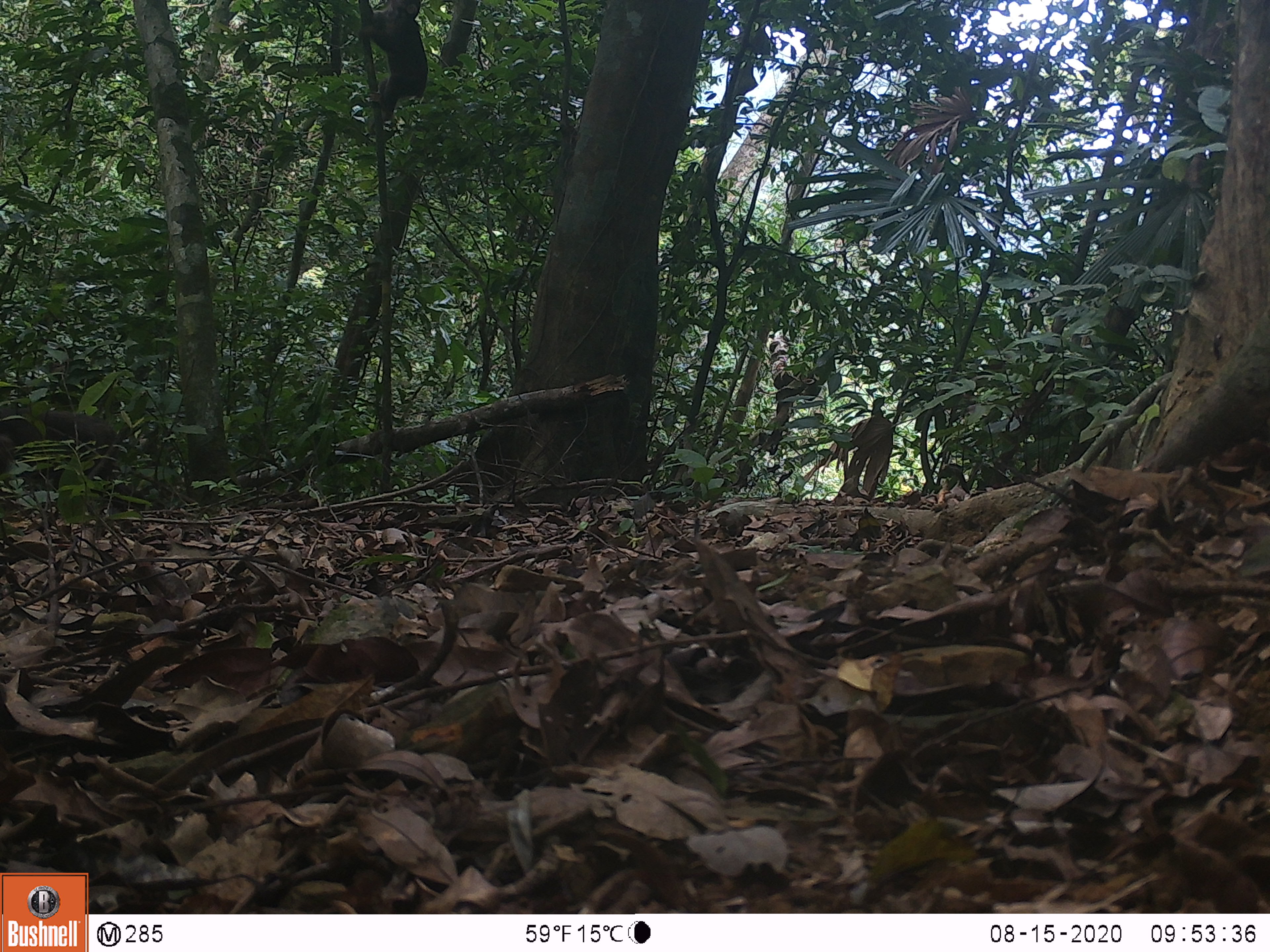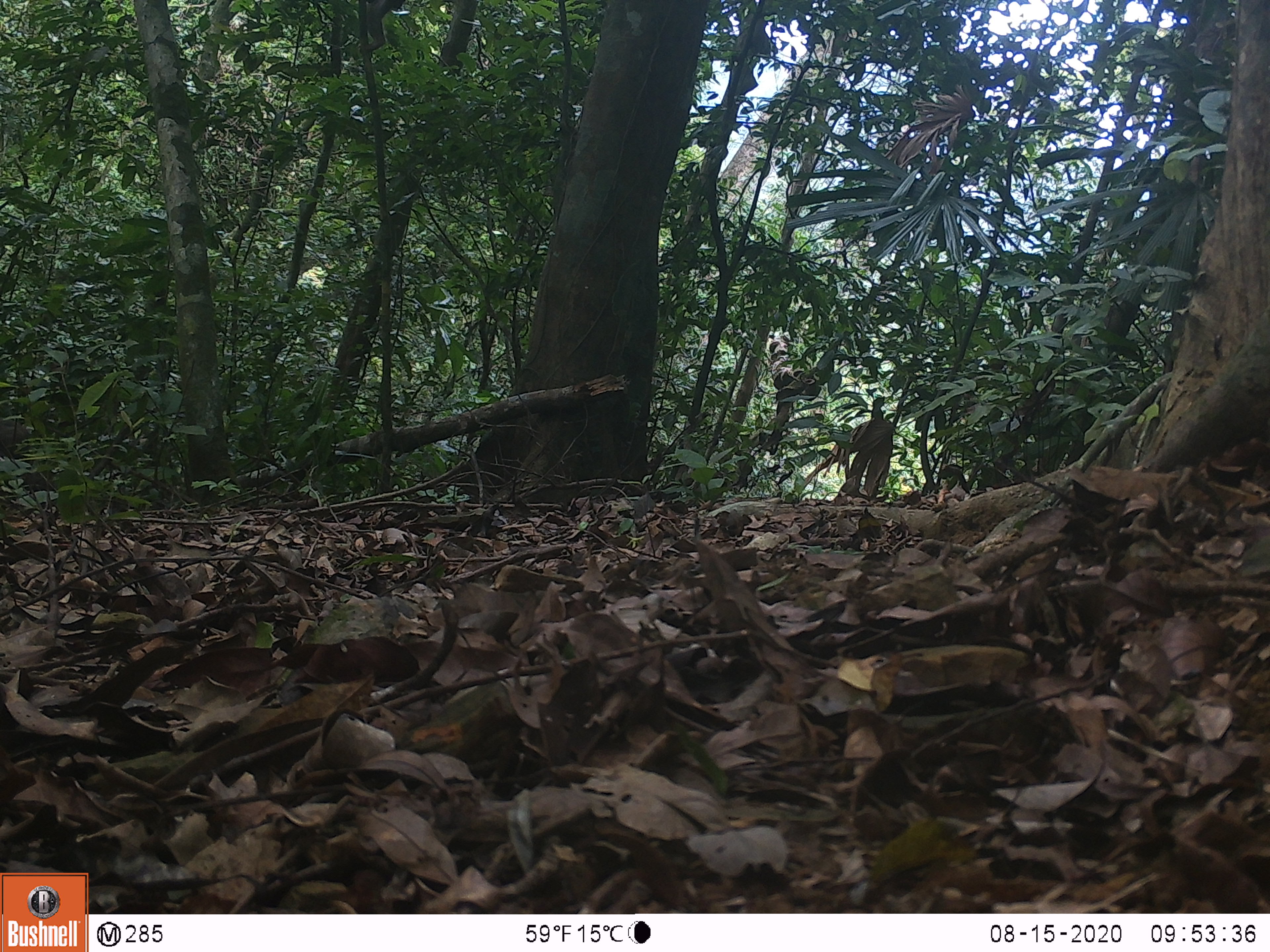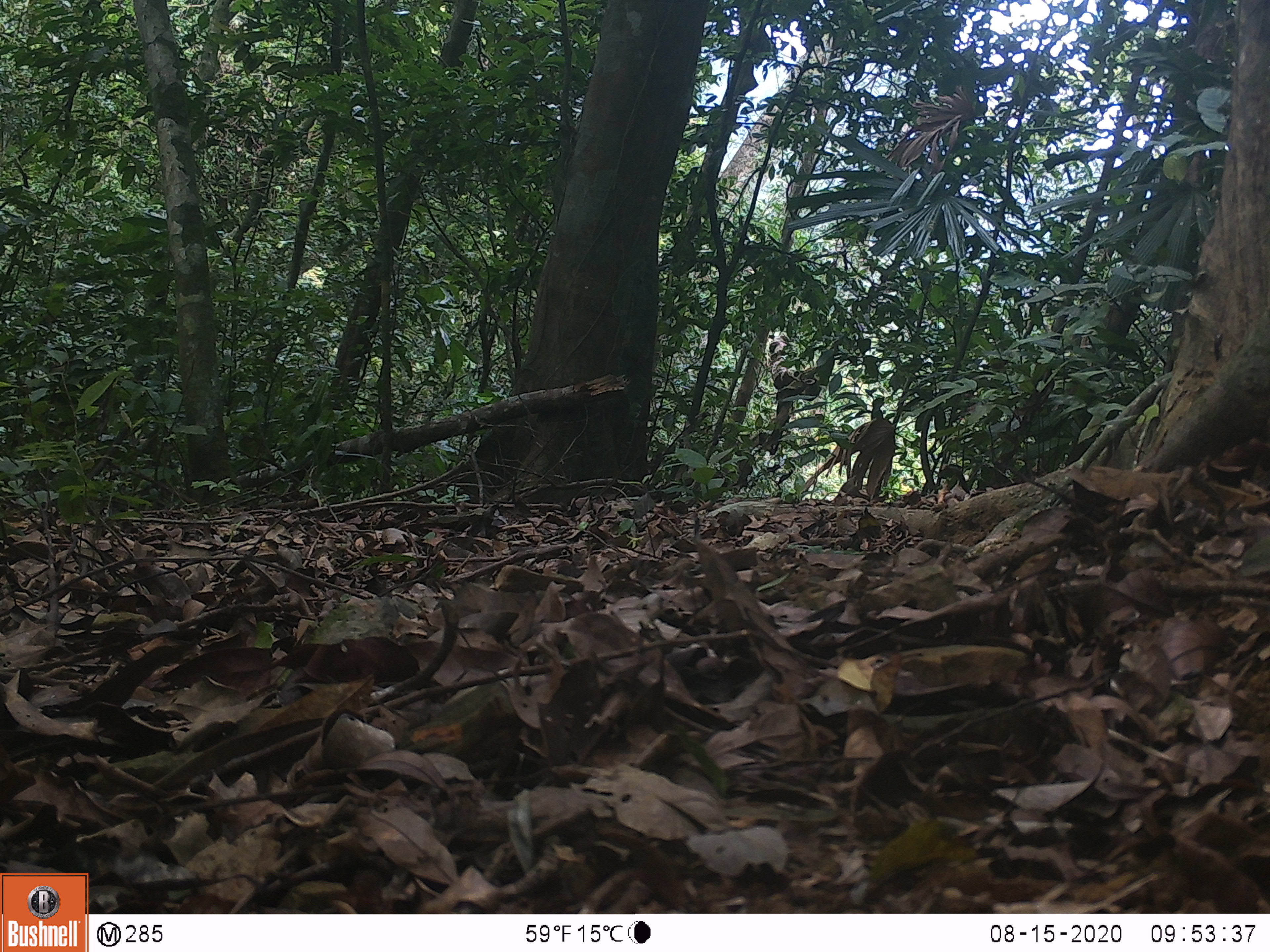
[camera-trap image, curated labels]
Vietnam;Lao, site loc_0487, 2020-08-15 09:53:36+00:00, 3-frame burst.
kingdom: Animalia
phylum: Chordata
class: Mammalia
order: Primates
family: Cercopithecidae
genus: Macaca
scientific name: Macaca arctoides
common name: stump-tailed macaque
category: stump tailed macaque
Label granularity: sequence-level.